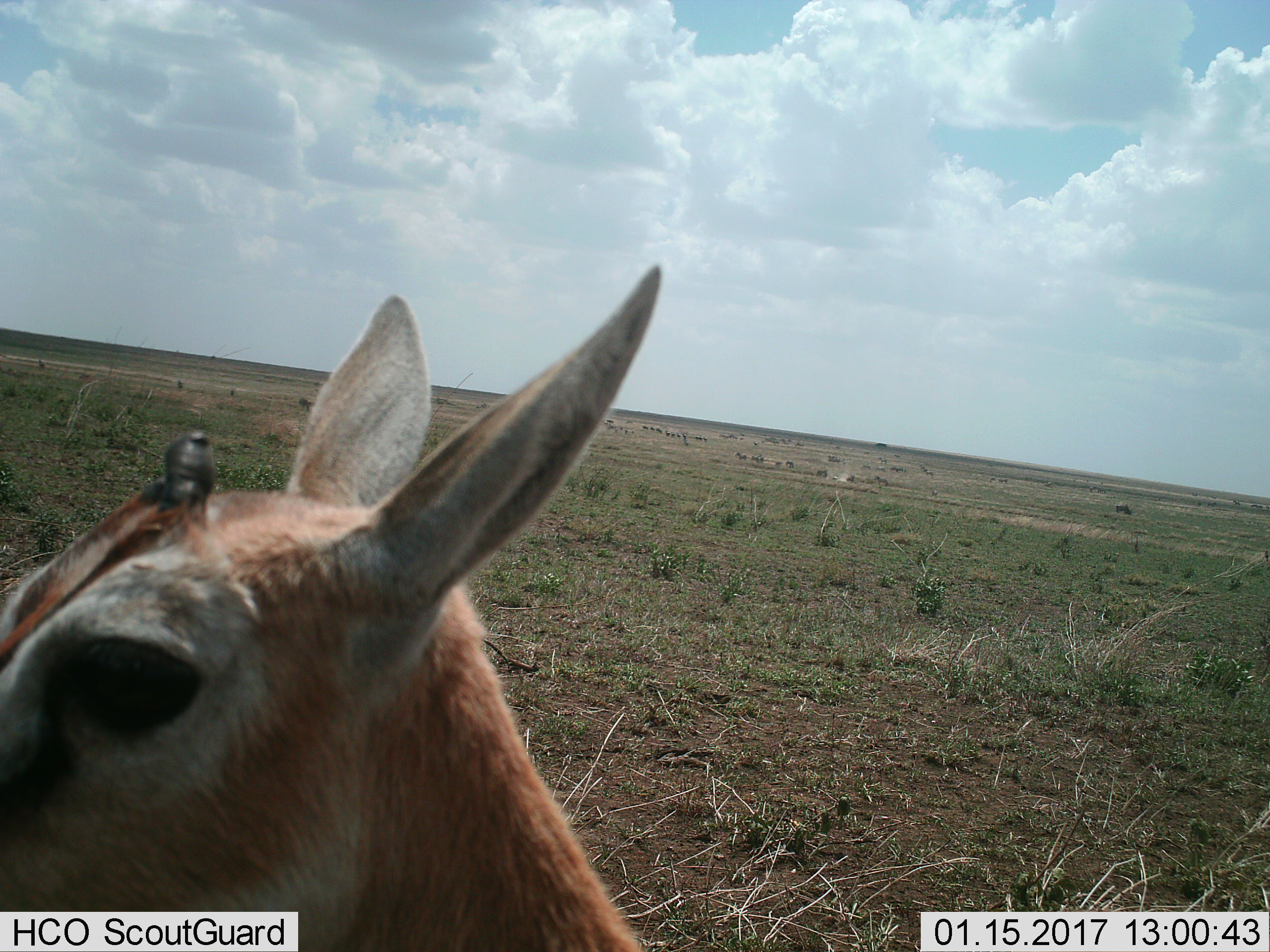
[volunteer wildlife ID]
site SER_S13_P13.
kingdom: Animalia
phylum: Chordata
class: Mammalia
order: Artiodactyla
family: Bovidae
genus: Eudorcas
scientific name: Eudorcas thomsonii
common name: thomson's gazelle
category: gazellethomsons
Gazellethomsons (thomson's gazelle) (Eudorcas thomsonii), count 1. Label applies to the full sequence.